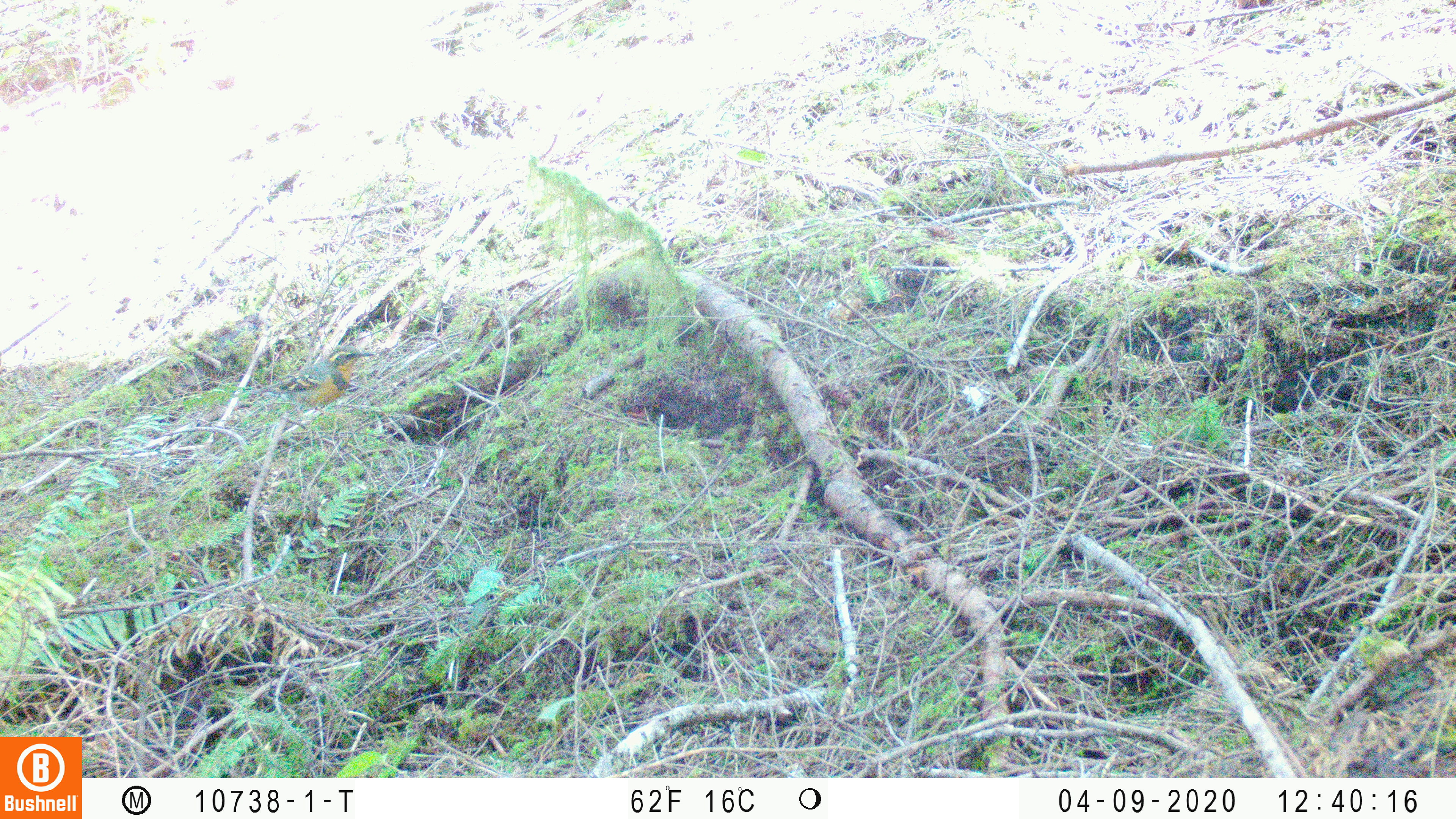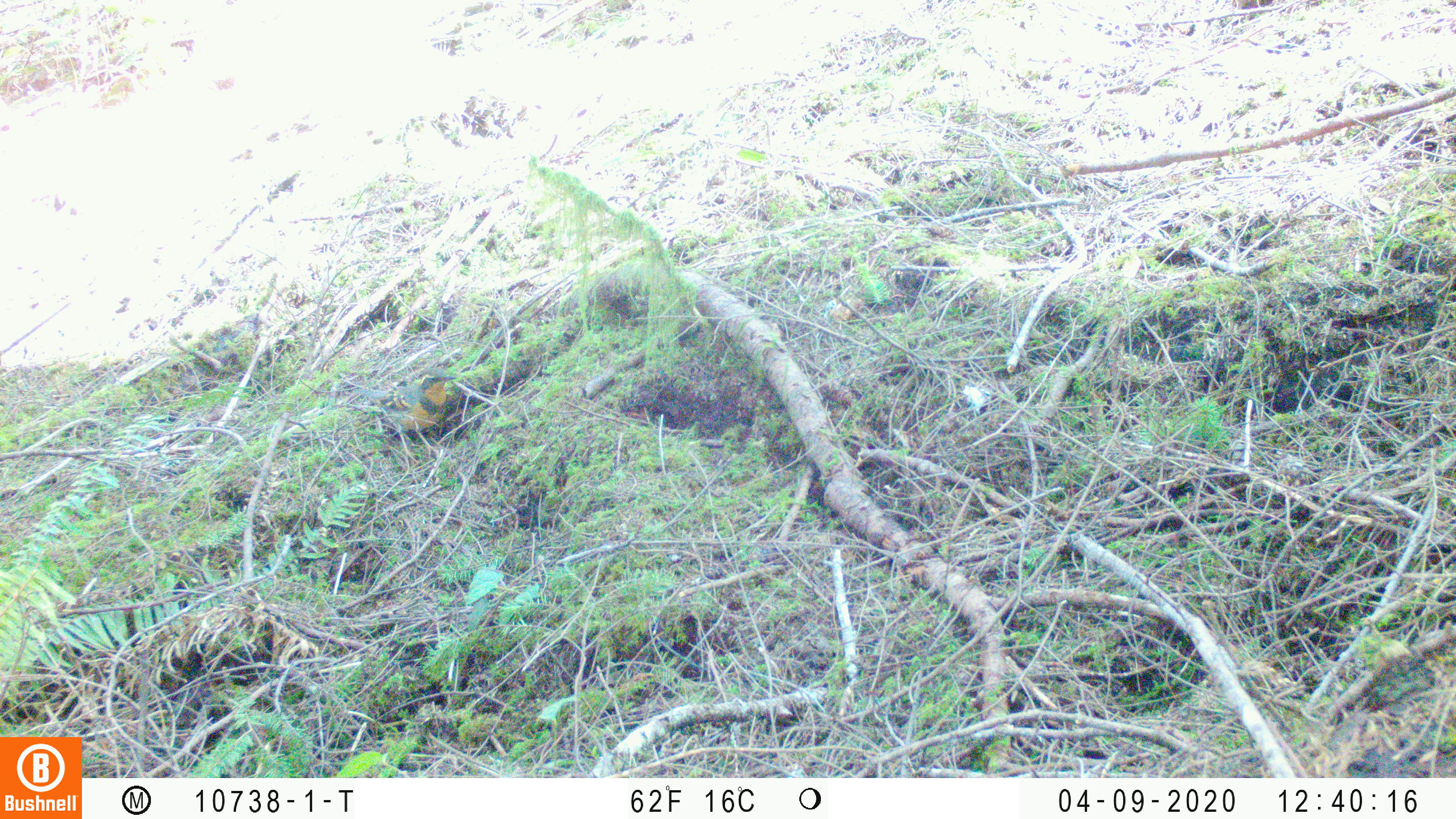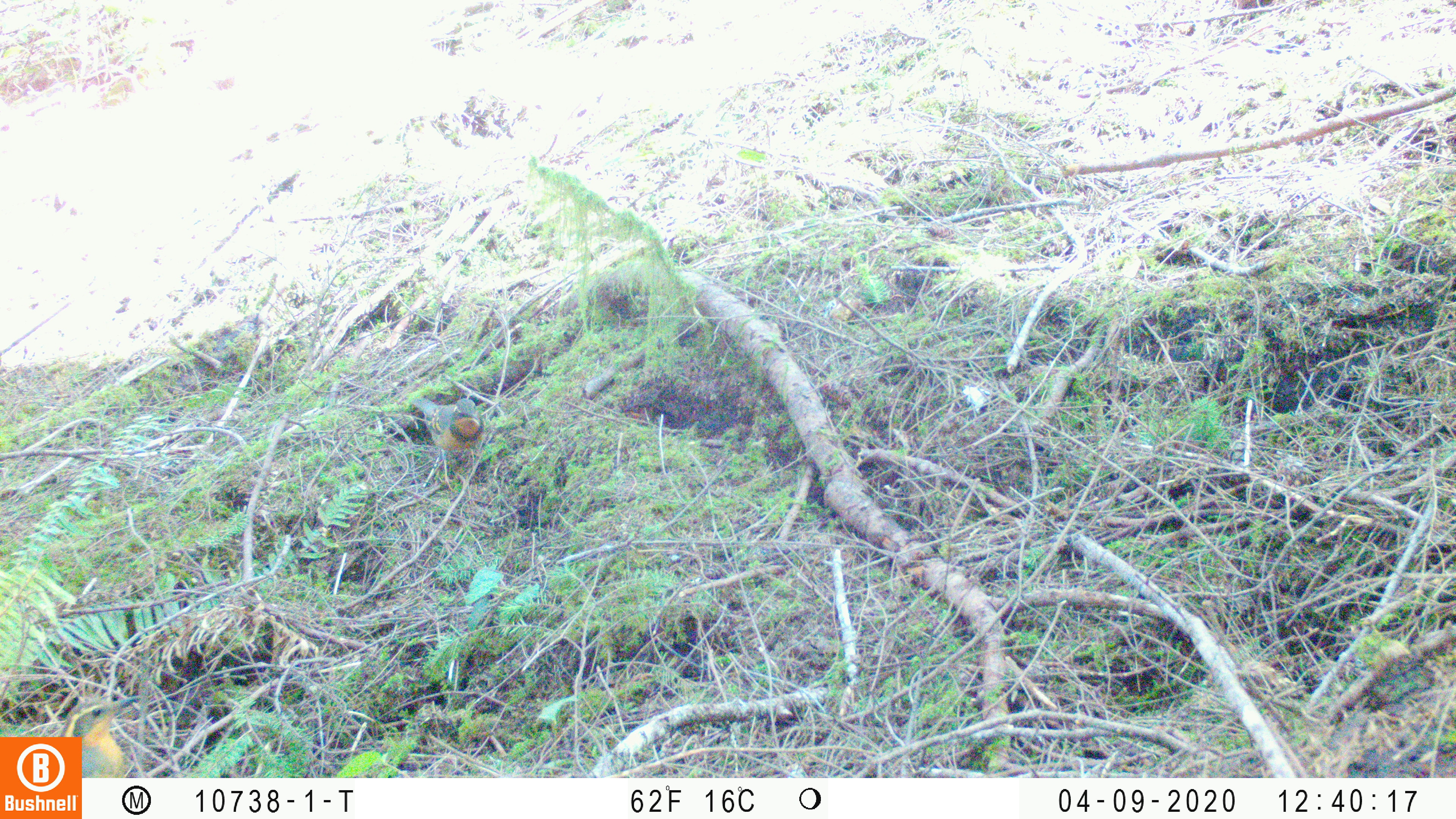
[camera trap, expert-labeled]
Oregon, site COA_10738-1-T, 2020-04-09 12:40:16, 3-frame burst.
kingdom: Animalia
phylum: Chordata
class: Aves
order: Passeriformes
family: Turdidae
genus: Ixoreus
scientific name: Ixoreus naevius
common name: varied thrush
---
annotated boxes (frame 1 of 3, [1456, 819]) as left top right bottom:
varied thrush: 248 344 372 418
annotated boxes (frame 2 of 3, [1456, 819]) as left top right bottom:
varied thrush: 350 368 457 457